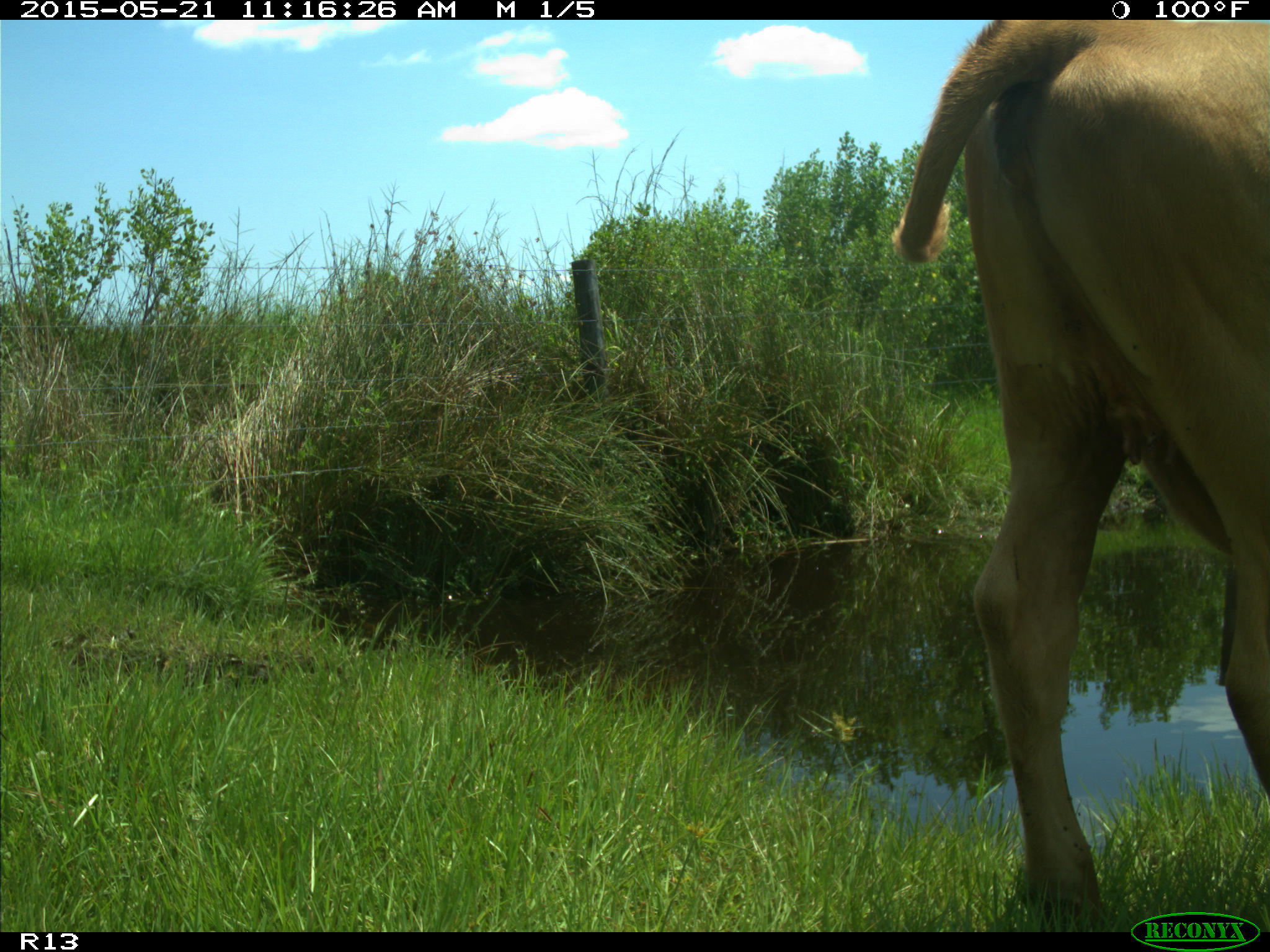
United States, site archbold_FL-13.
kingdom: Animalia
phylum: Chordata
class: Mammalia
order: Artiodactyla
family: Bovidae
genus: Bos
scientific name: Bos taurus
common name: domestic cow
Bos taurus (domestic cow).